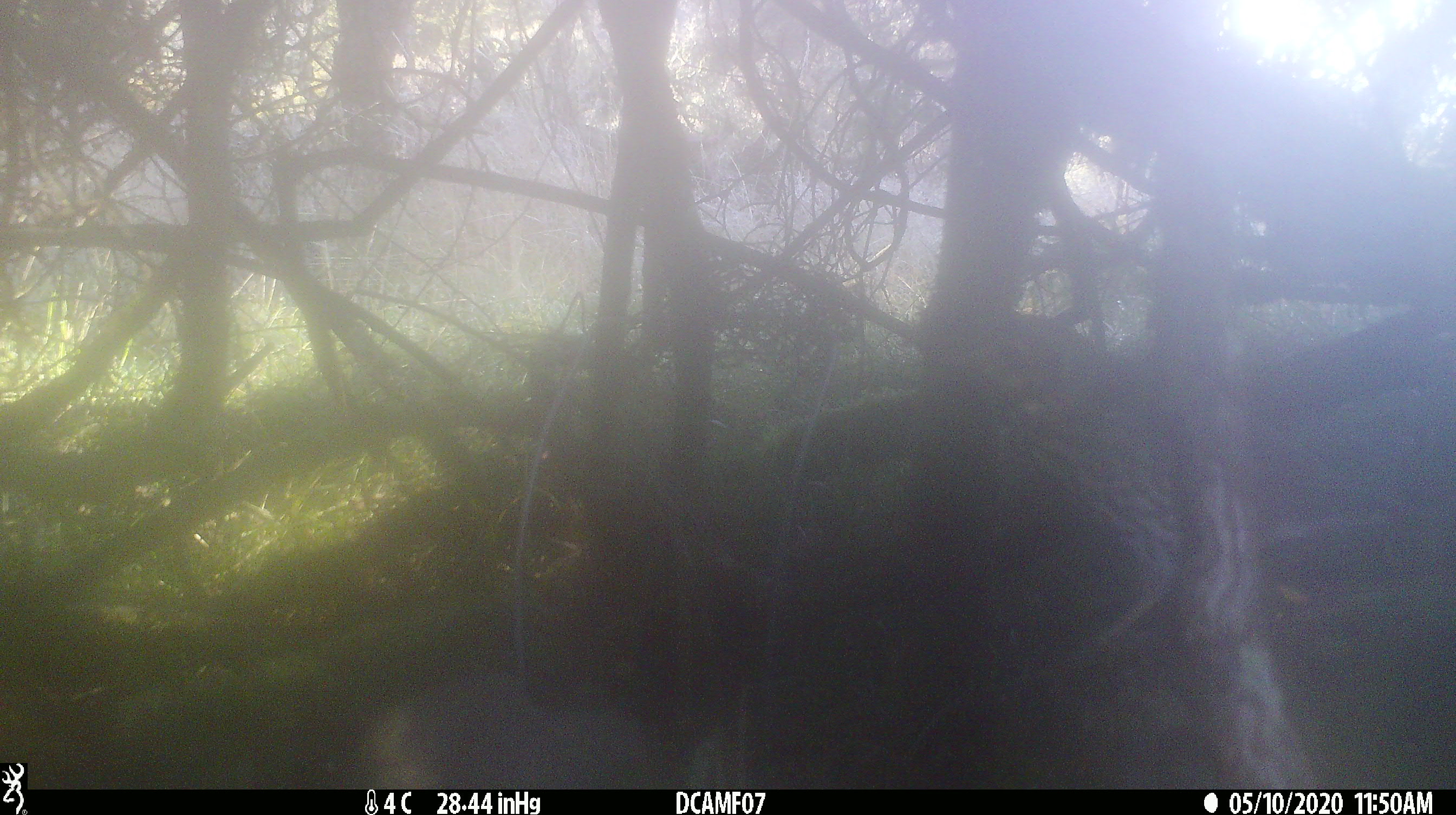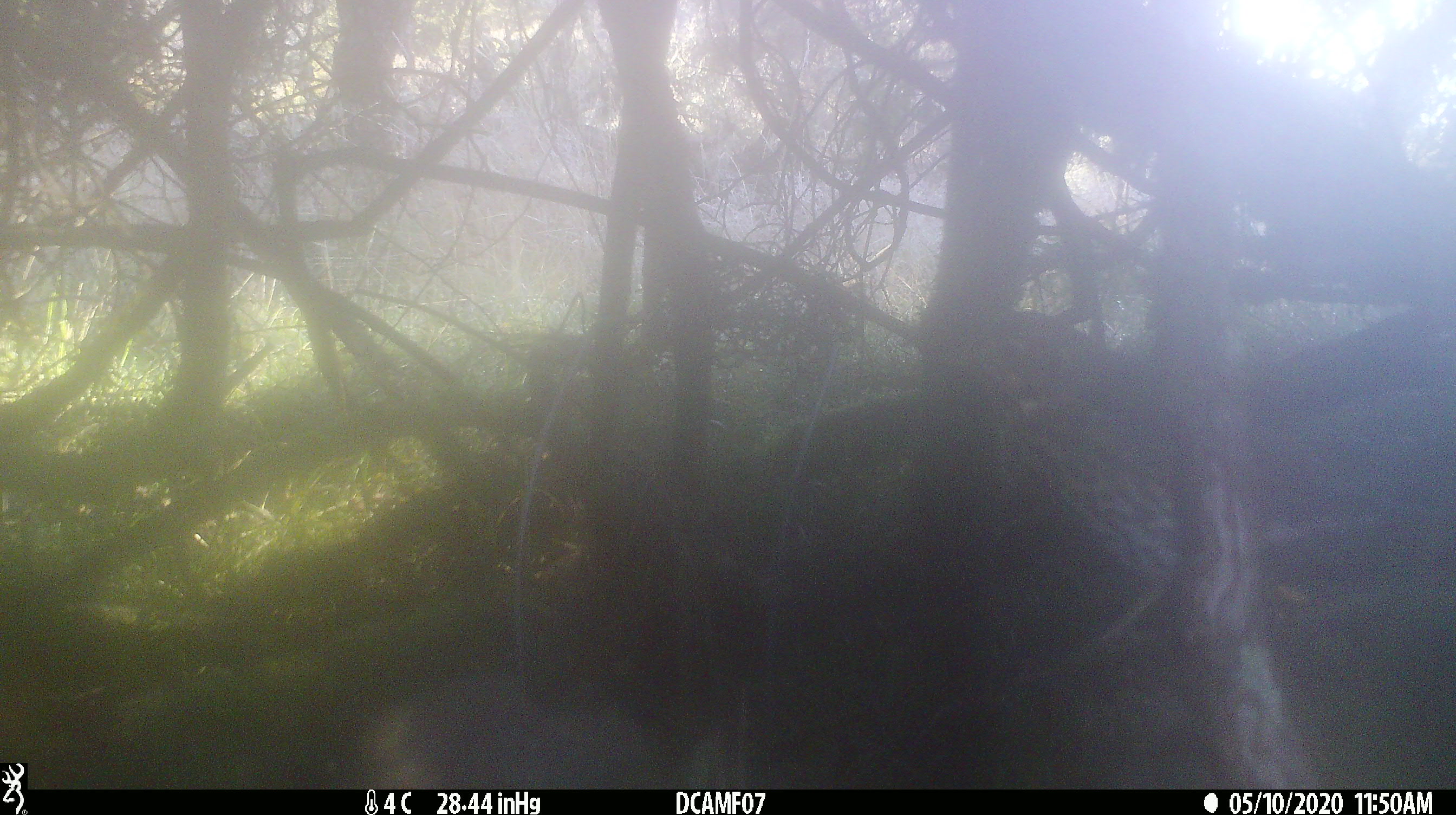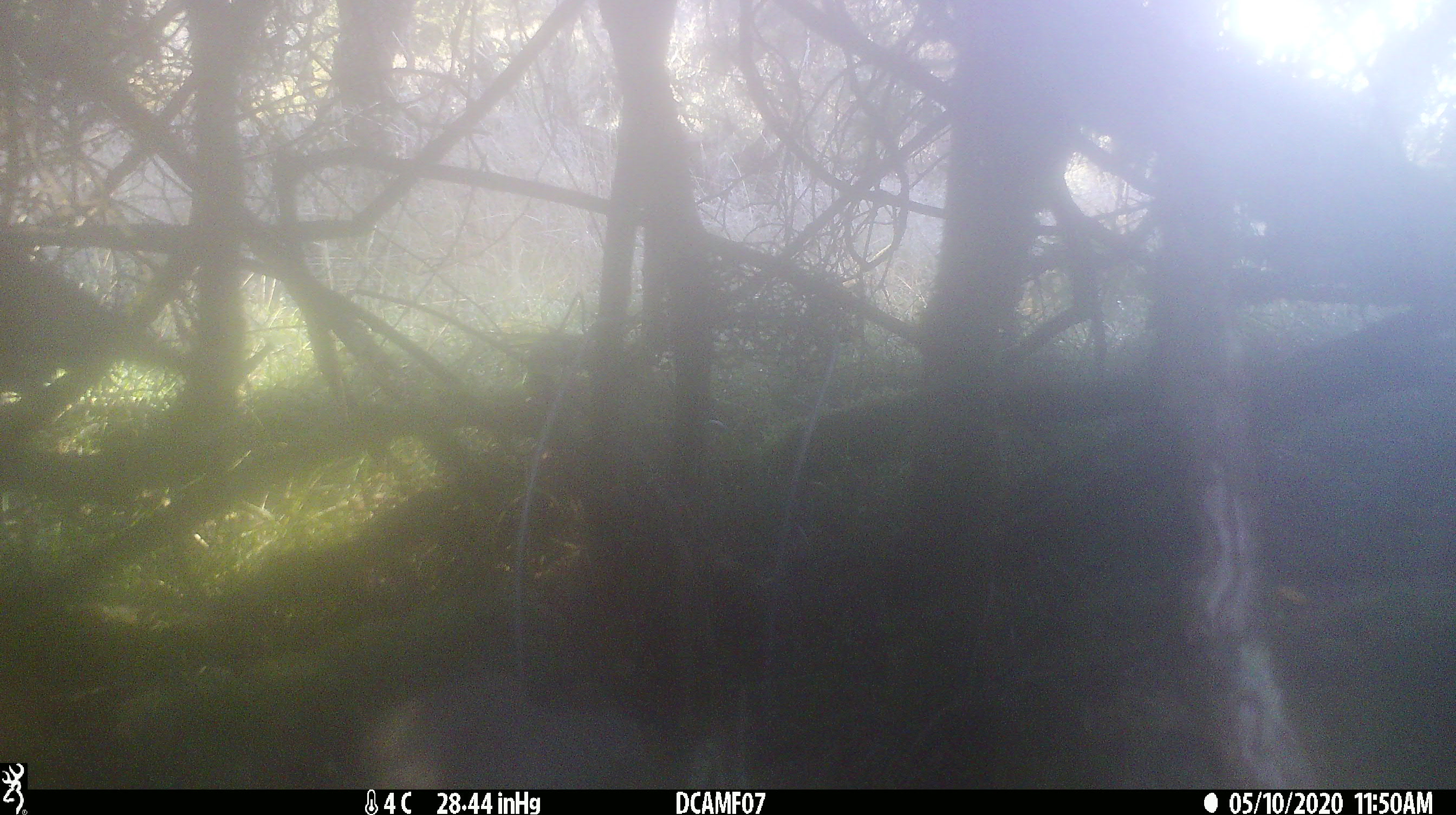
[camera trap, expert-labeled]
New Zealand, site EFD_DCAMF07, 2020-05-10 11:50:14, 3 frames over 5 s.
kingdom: Animalia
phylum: Chordata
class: Aves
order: Passeriformes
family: Turdidae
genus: Turdus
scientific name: Turdus philomelos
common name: song thrush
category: thrush